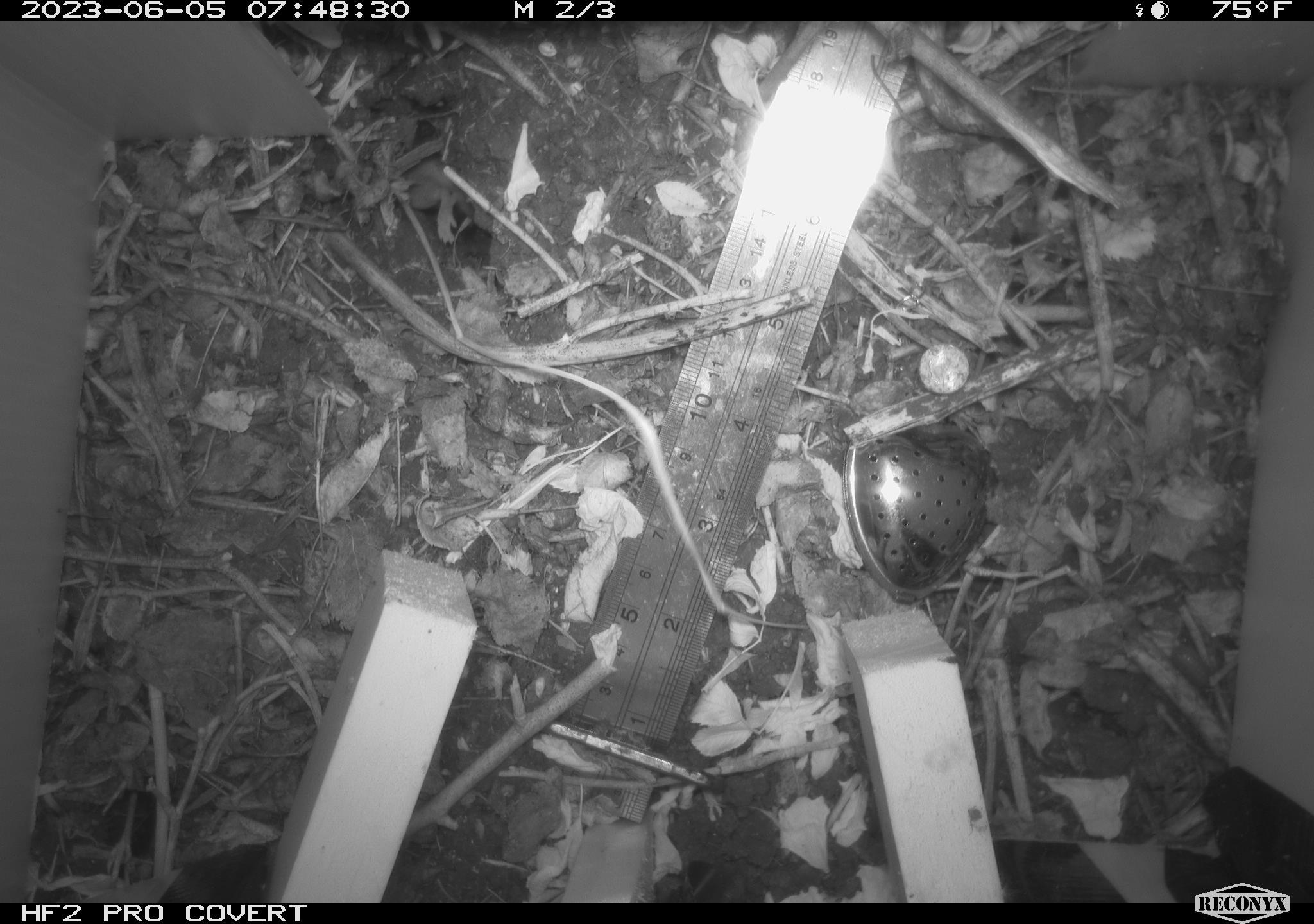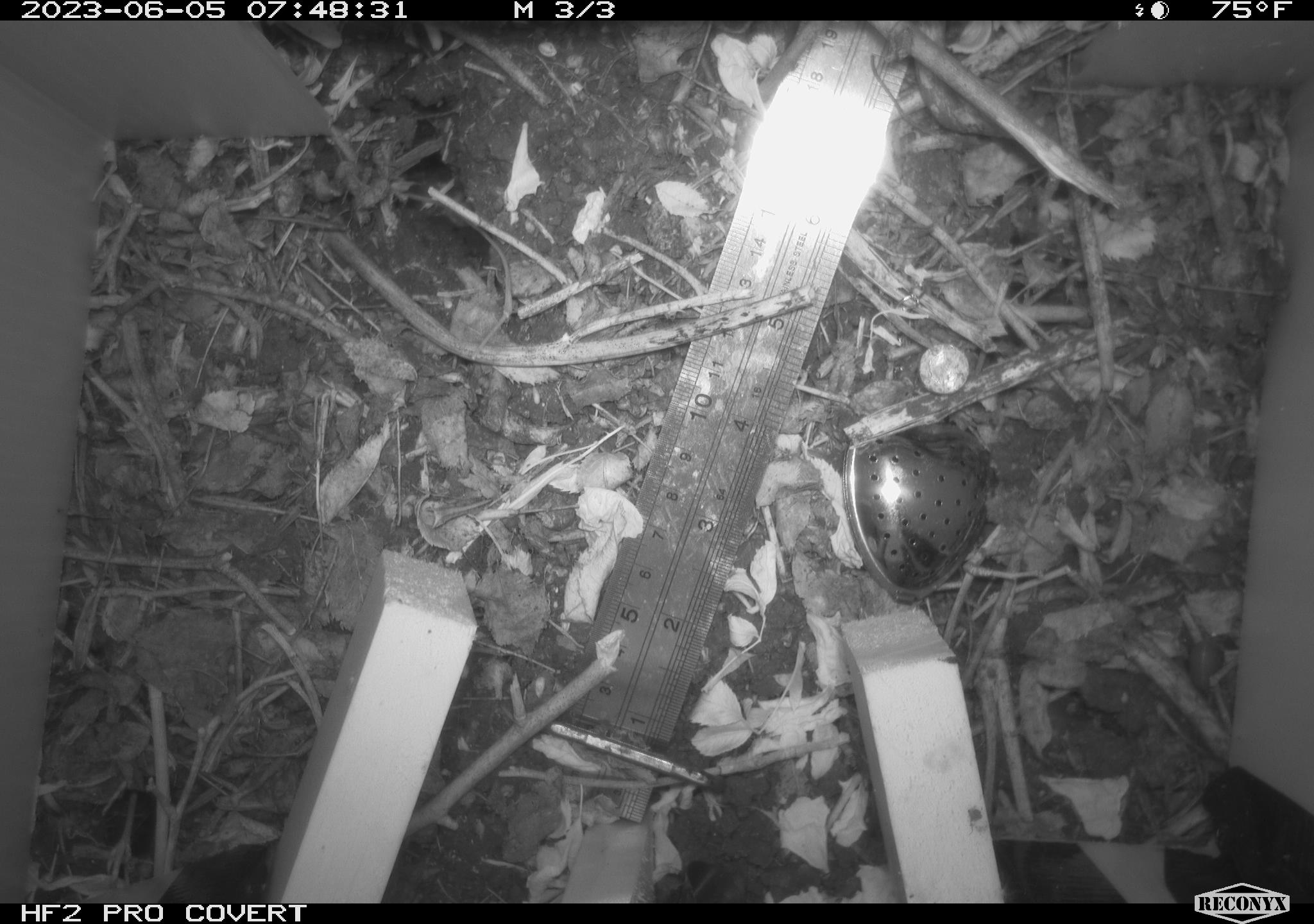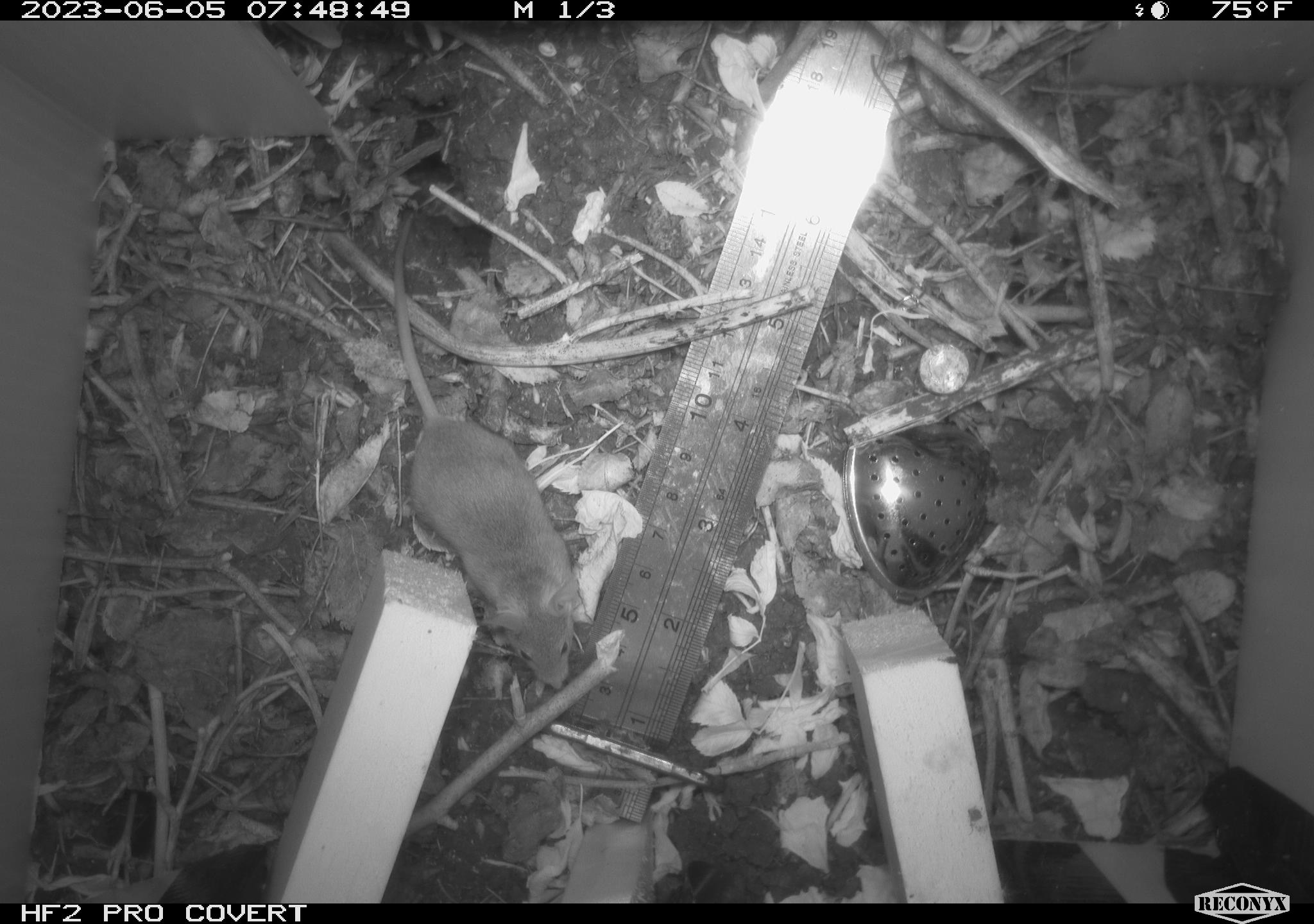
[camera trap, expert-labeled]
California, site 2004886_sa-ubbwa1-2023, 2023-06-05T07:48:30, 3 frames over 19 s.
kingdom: Animalia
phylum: Chordata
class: Mammalia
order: Rodentia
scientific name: Rodentia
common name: rodent